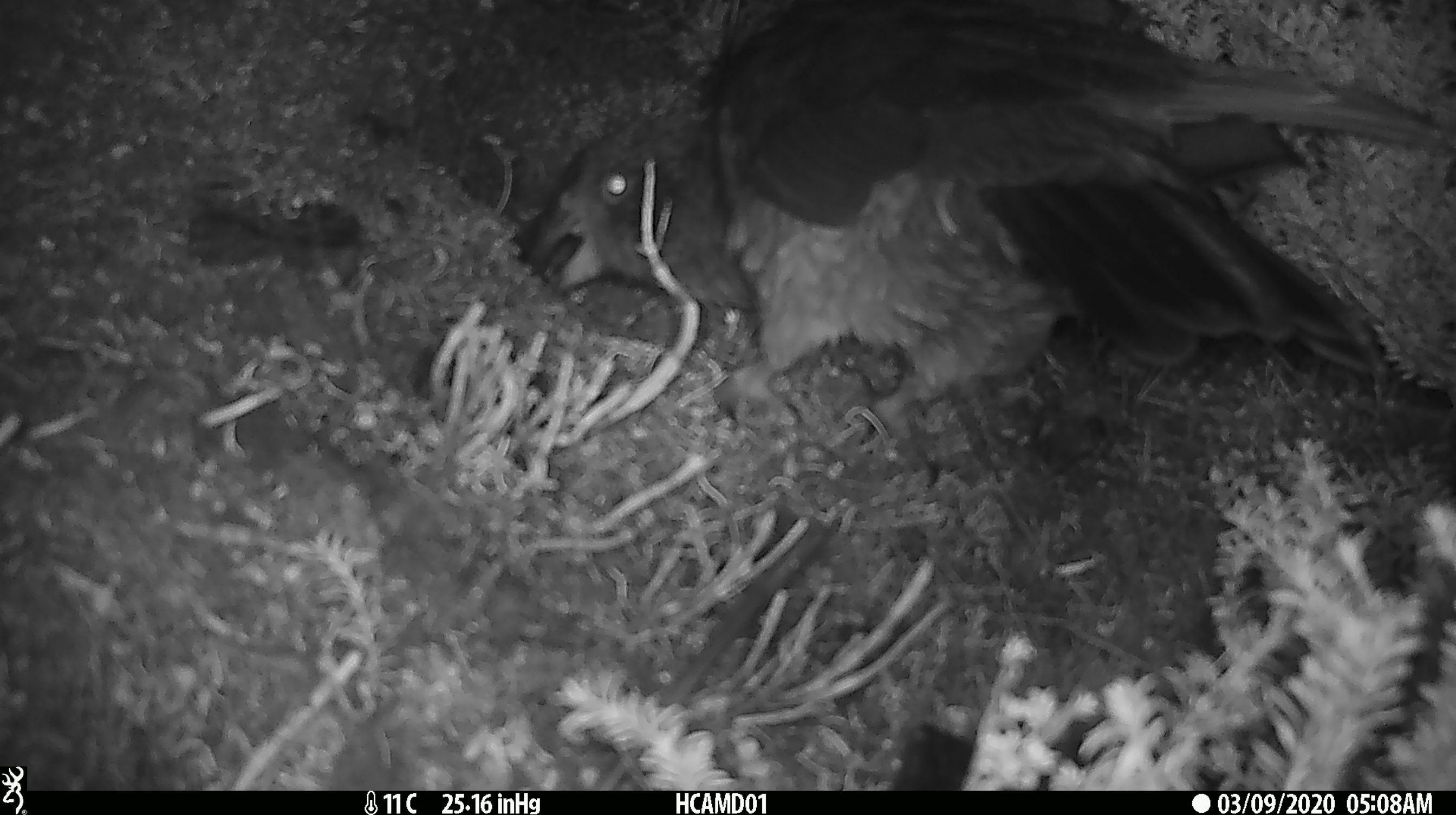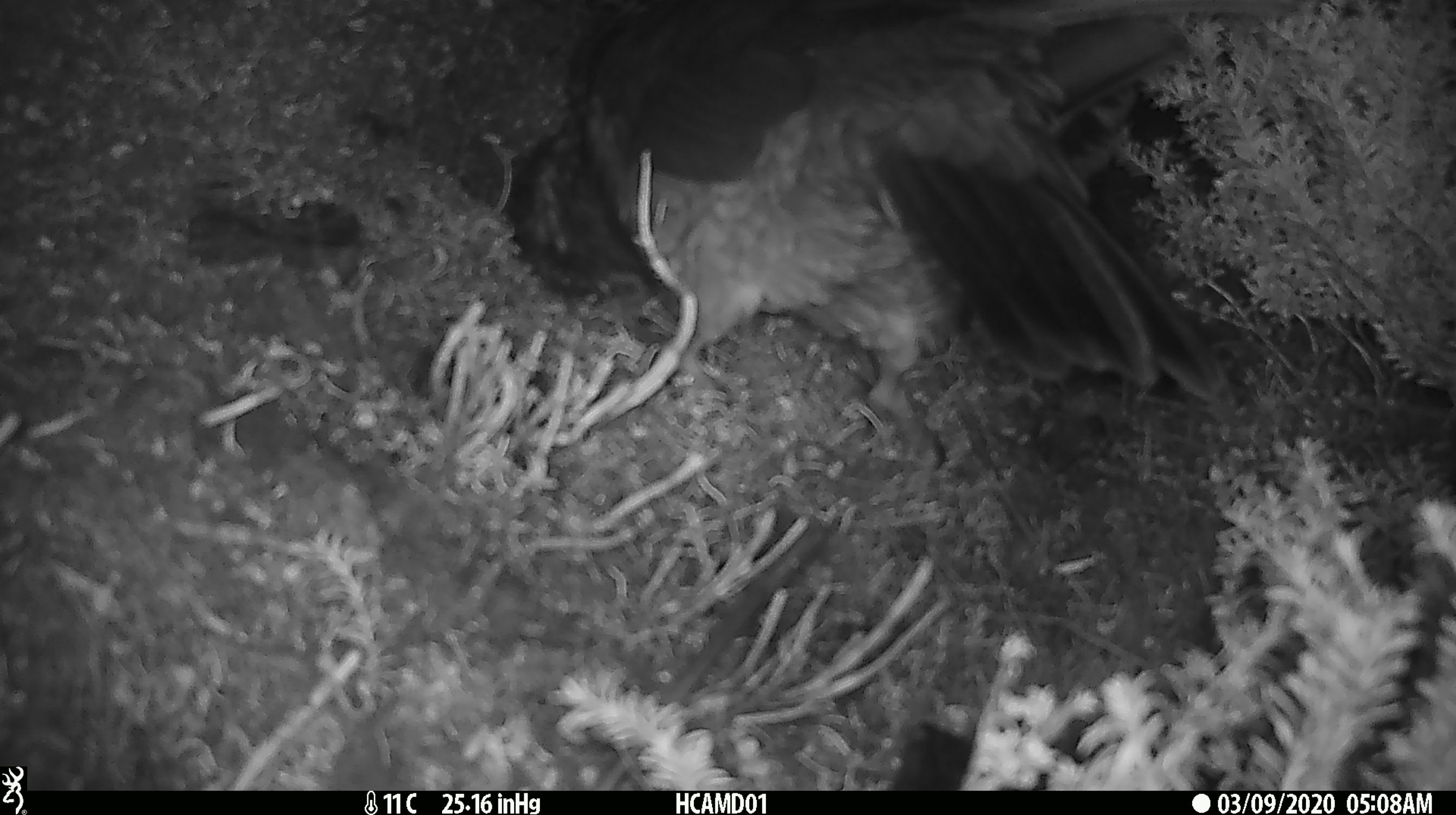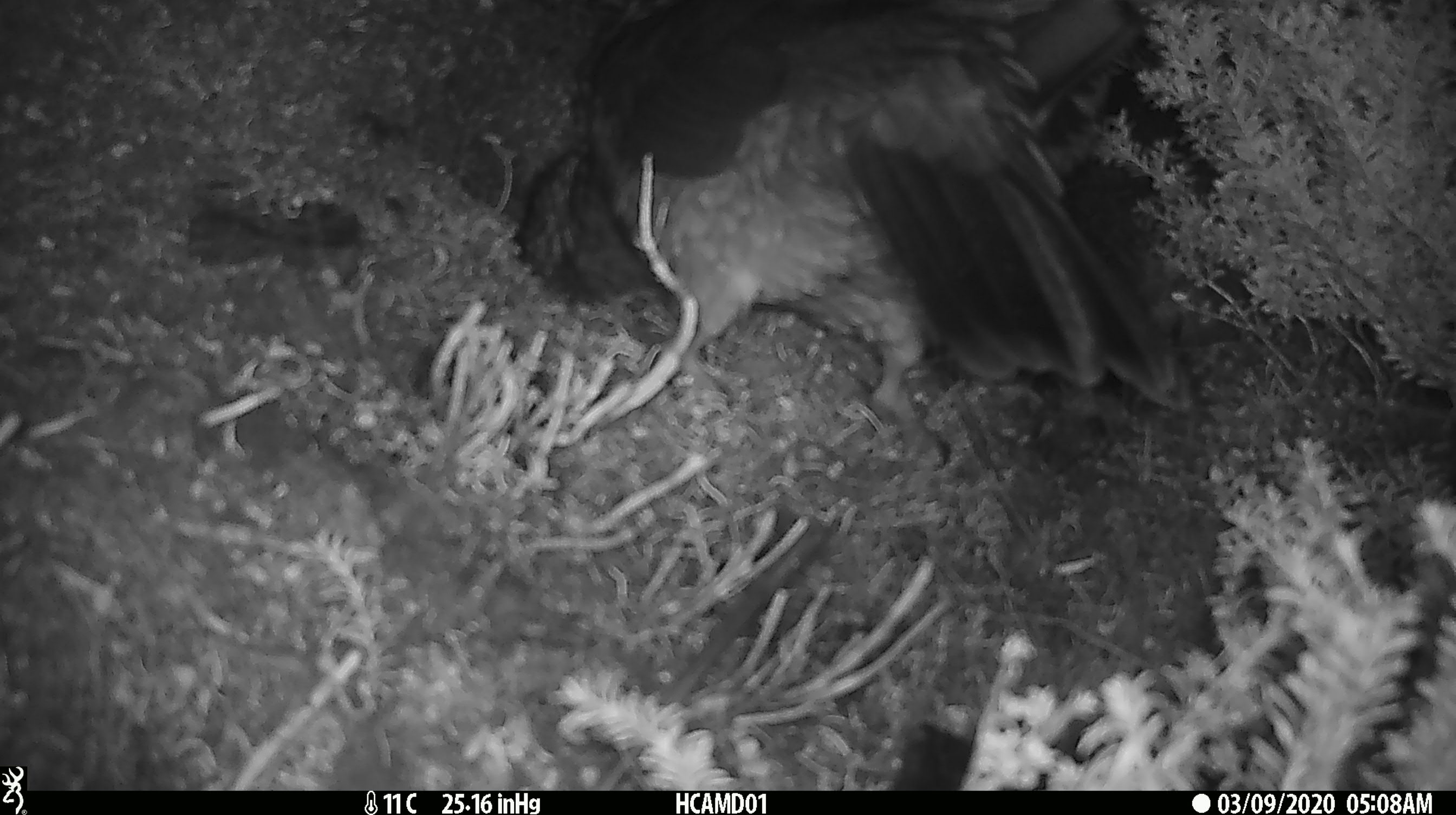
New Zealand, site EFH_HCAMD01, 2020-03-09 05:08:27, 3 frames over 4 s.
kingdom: Animalia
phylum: Chordata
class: Aves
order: Psittaciformes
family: Strigopidae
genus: Nestor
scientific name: Nestor notabilis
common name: kea